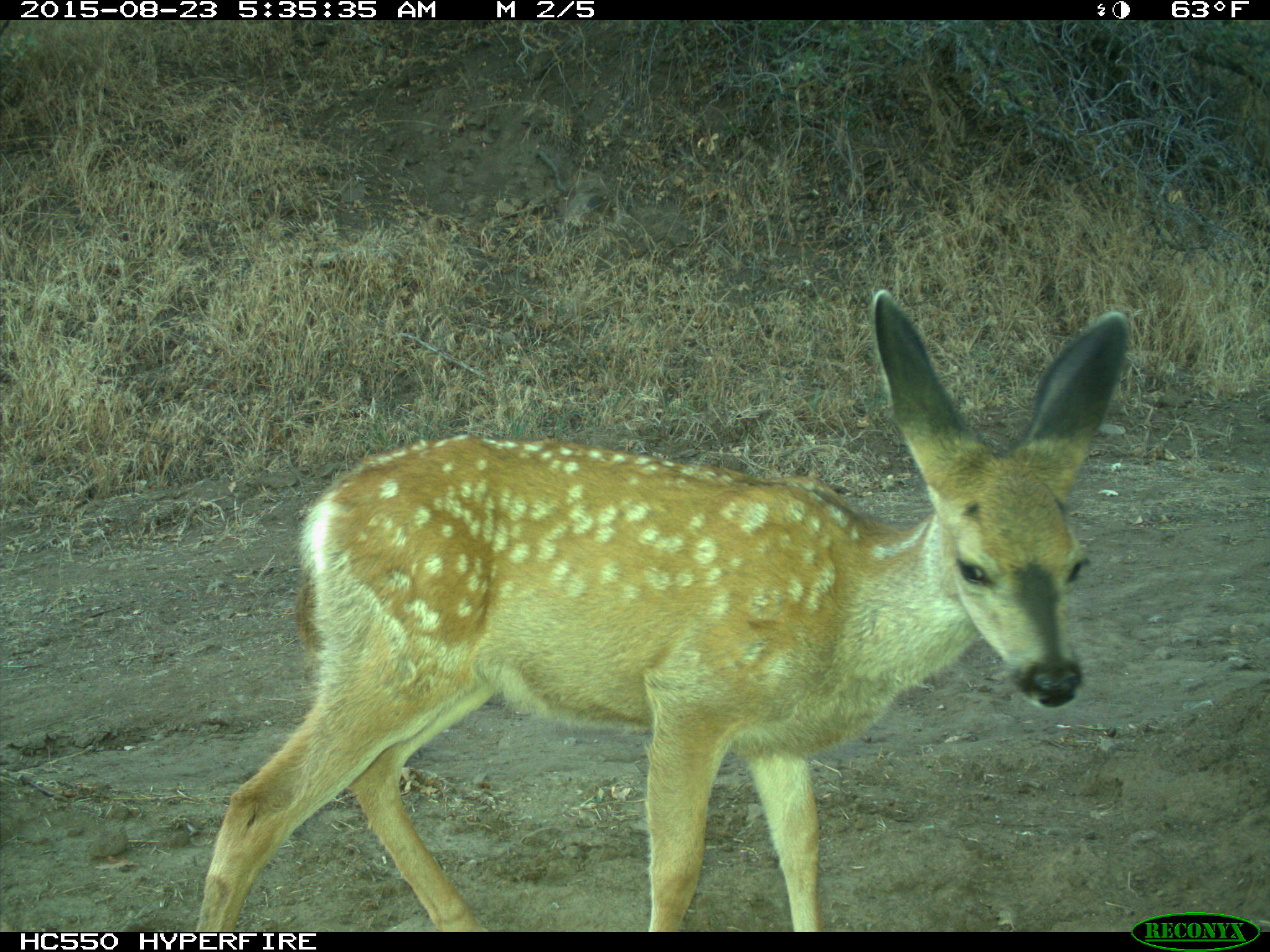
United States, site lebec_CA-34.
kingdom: Animalia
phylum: Chordata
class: Mammalia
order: Artiodactyla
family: Cervidae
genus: Odocoileus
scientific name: Odocoileus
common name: deer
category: unidentified deer